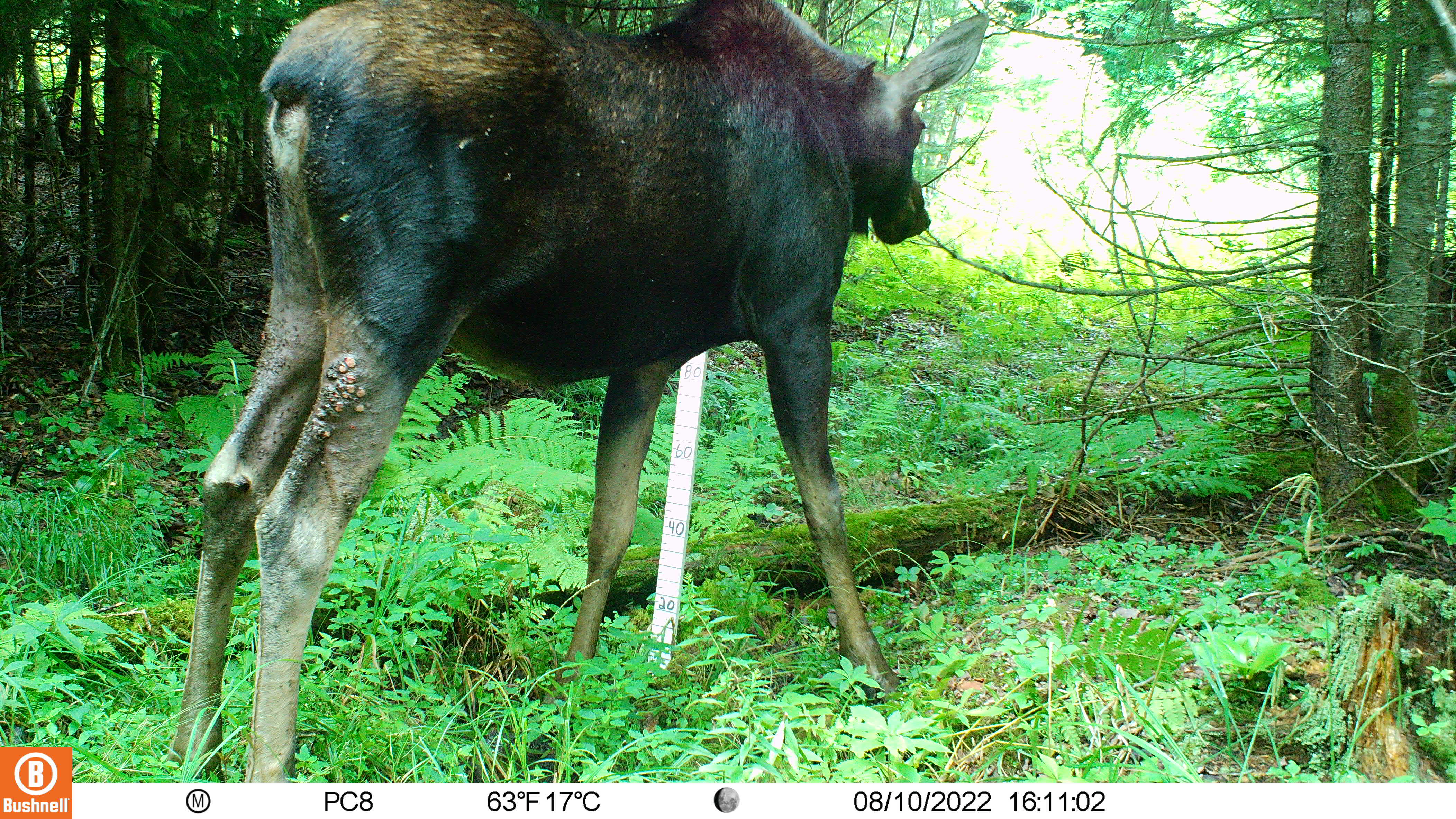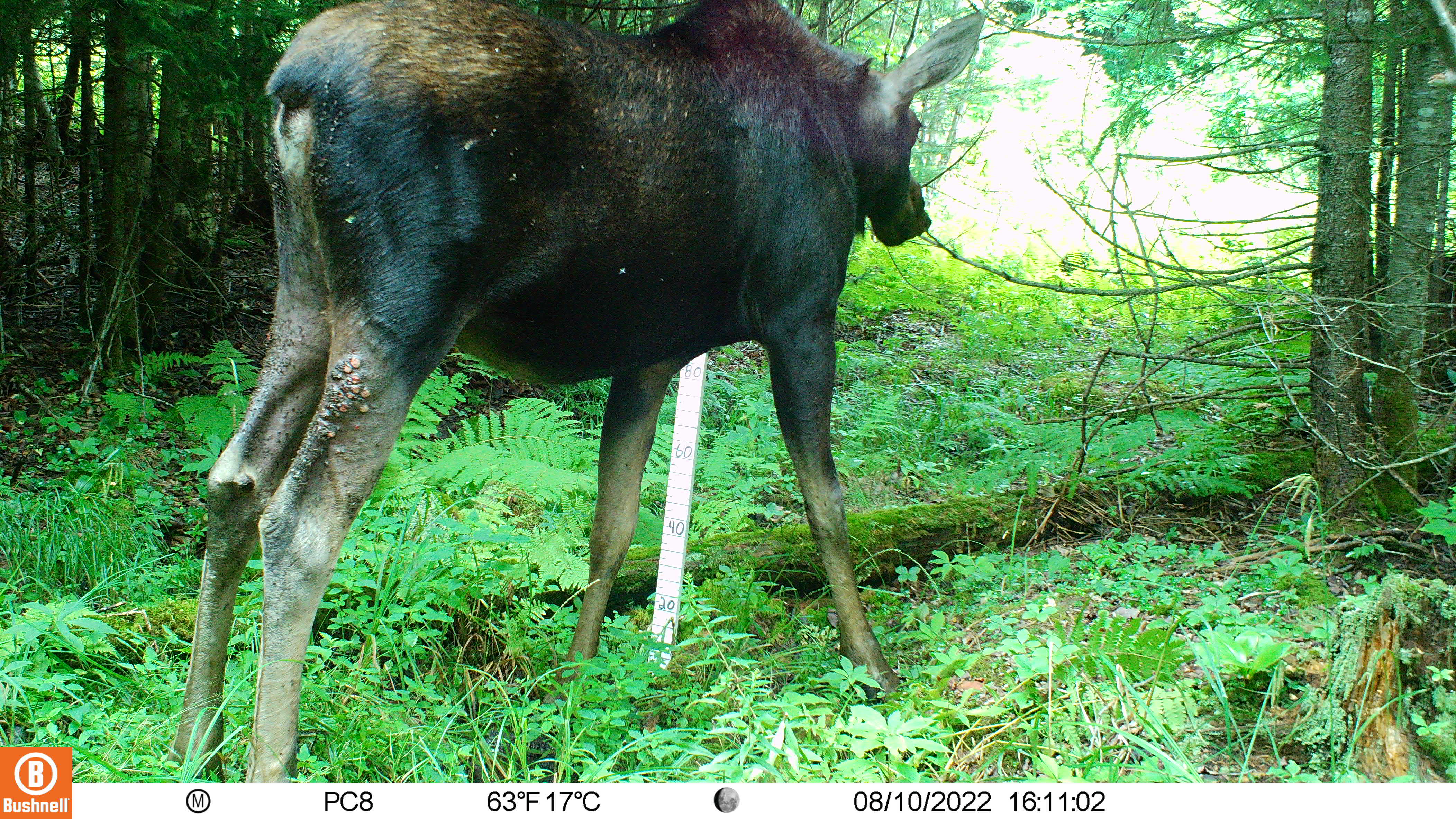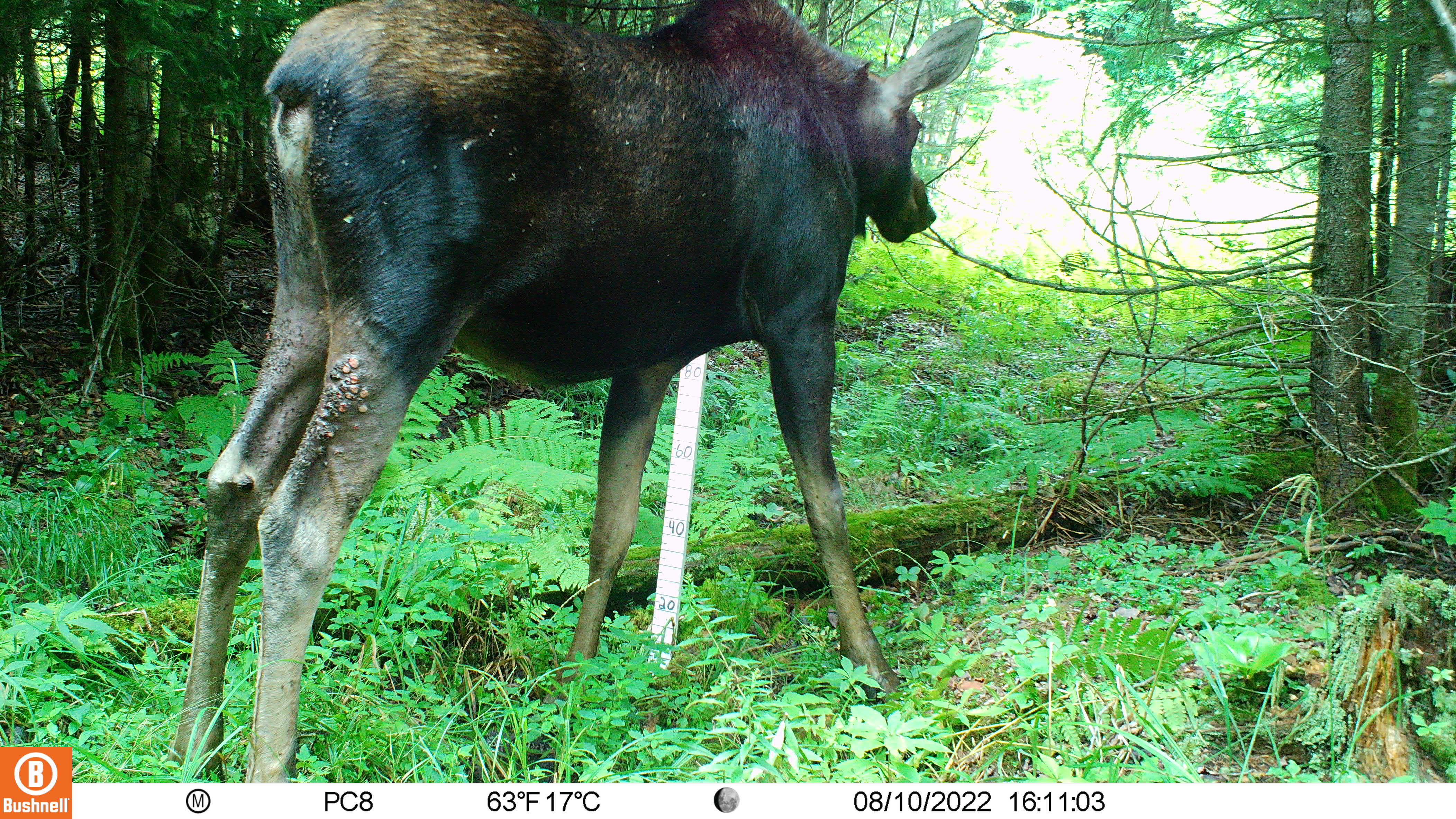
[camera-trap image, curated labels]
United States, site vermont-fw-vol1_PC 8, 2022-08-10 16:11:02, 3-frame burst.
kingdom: Animalia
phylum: Chordata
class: Mammalia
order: Artiodactyla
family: Cervidae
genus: Alces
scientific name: Alces alces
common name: moose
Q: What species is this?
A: Moose (Alces alces).